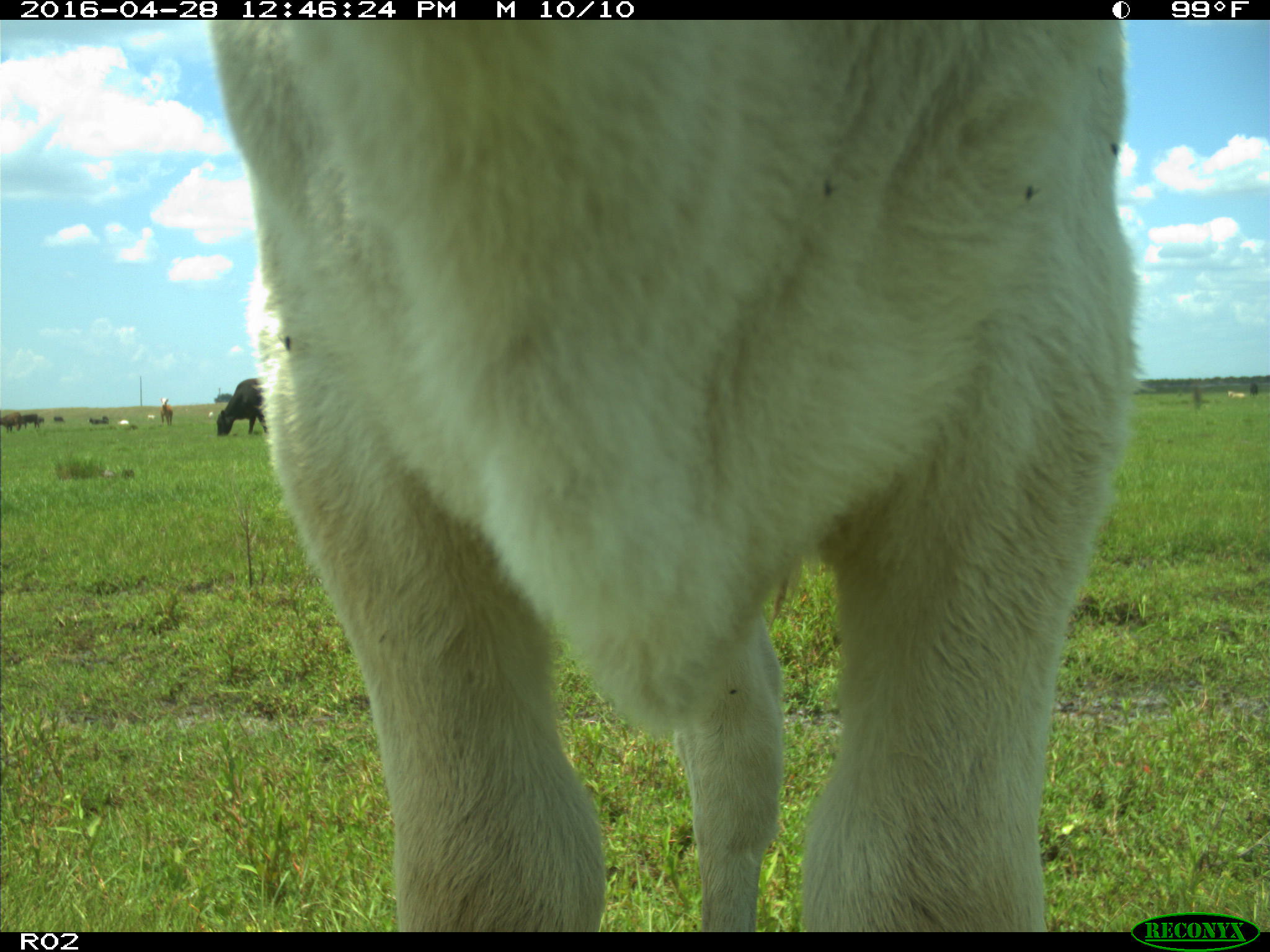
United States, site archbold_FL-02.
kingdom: Animalia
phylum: Chordata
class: Mammalia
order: Artiodactyla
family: Bovidae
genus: Bos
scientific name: Bos taurus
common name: domestic cow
Bos taurus (domestic cow).